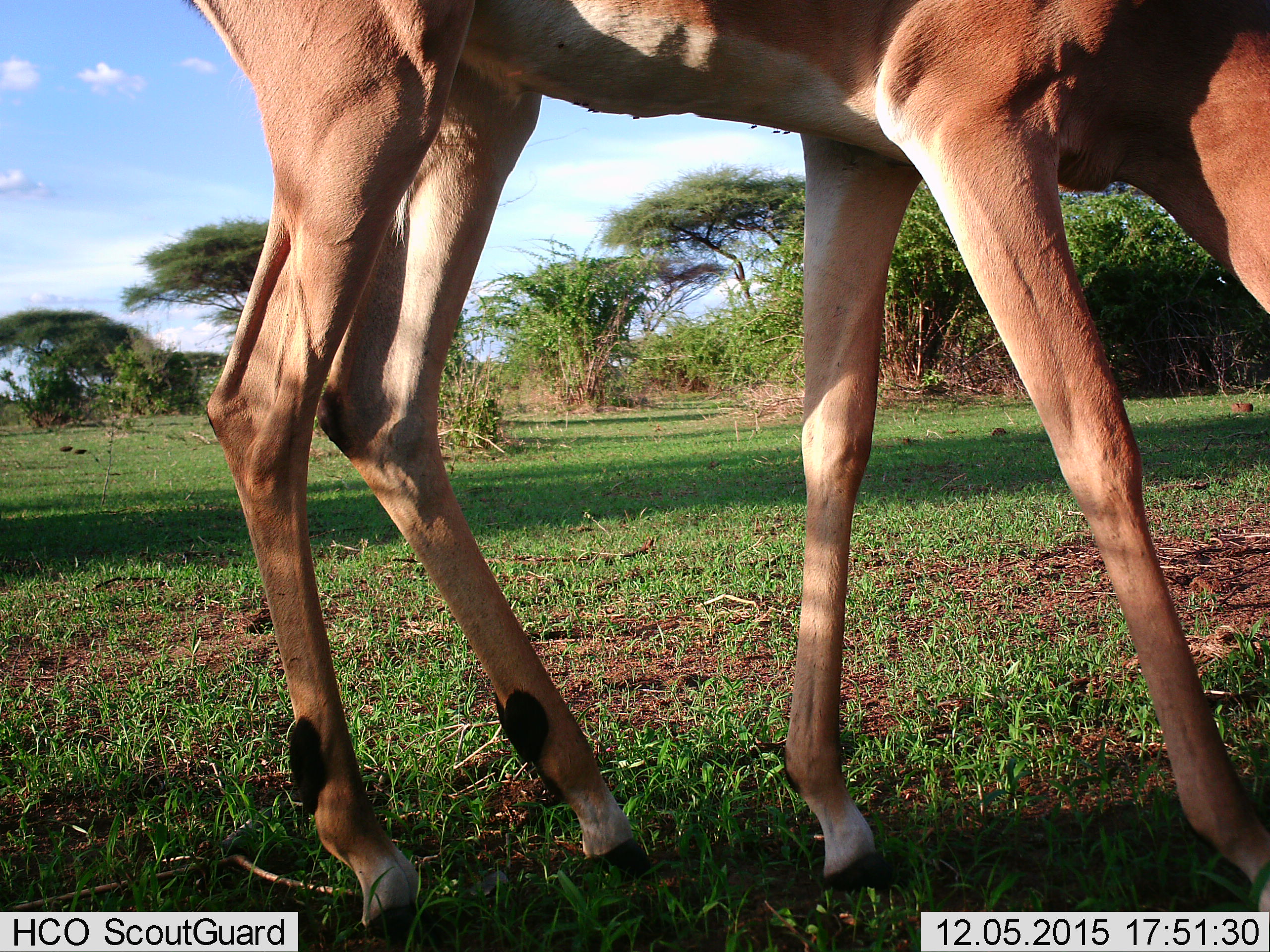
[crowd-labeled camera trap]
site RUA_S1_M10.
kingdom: Animalia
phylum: Chordata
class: Mammalia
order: Artiodactyla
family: Bovidae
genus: Aepyceros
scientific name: Aepyceros melampus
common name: impala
Impala (Aepyceros melampus), count 1. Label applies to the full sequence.